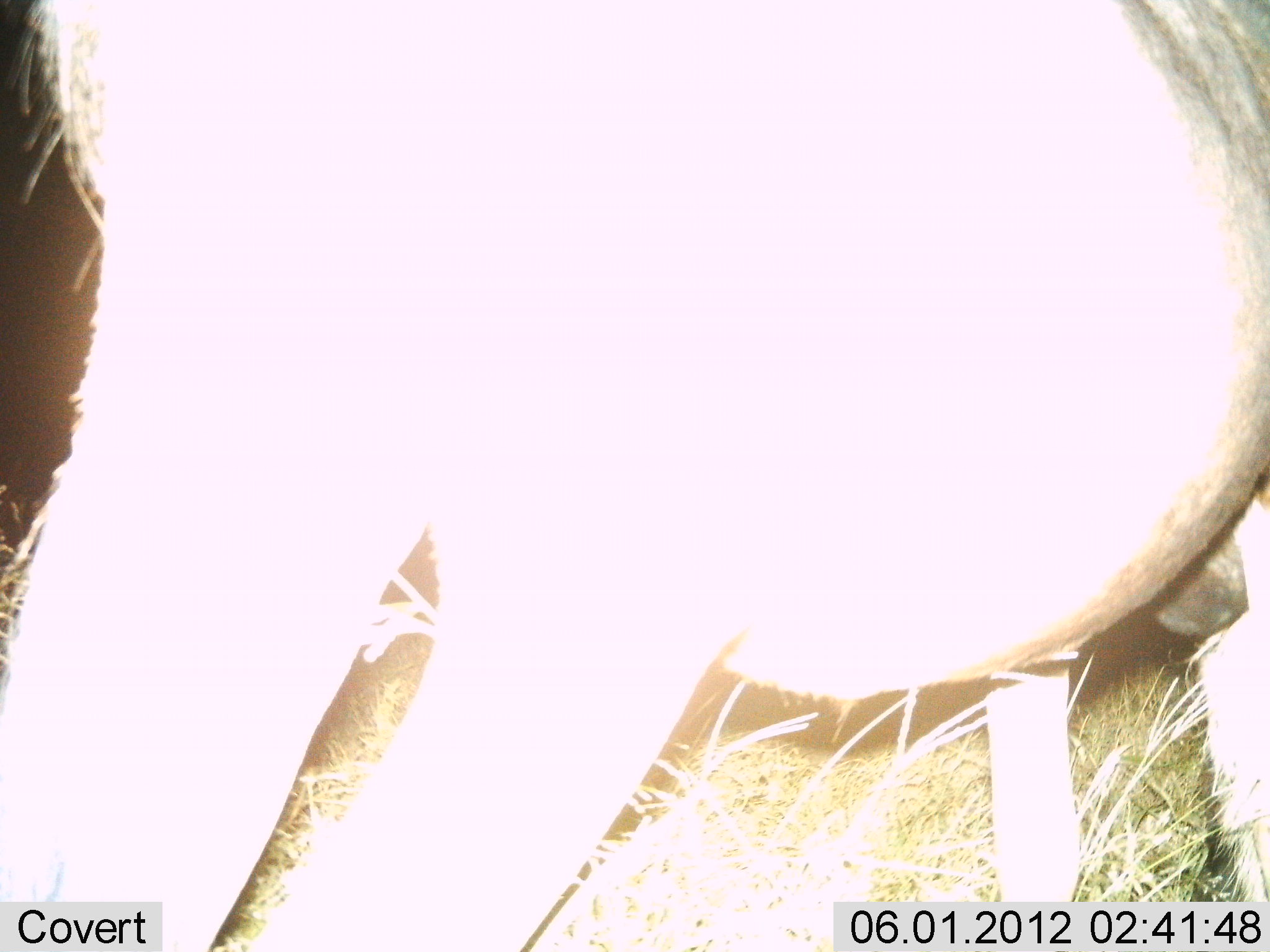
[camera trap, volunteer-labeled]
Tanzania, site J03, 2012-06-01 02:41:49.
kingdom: Animalia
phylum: Chordata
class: Mammalia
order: Artiodactyla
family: Bovidae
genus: Connochaetes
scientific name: Connochaetes taurinus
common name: blue wildebeest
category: wildebeest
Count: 1.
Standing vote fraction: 100%.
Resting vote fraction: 0%.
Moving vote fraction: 0%.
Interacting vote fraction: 0%.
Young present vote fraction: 0%.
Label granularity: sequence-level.